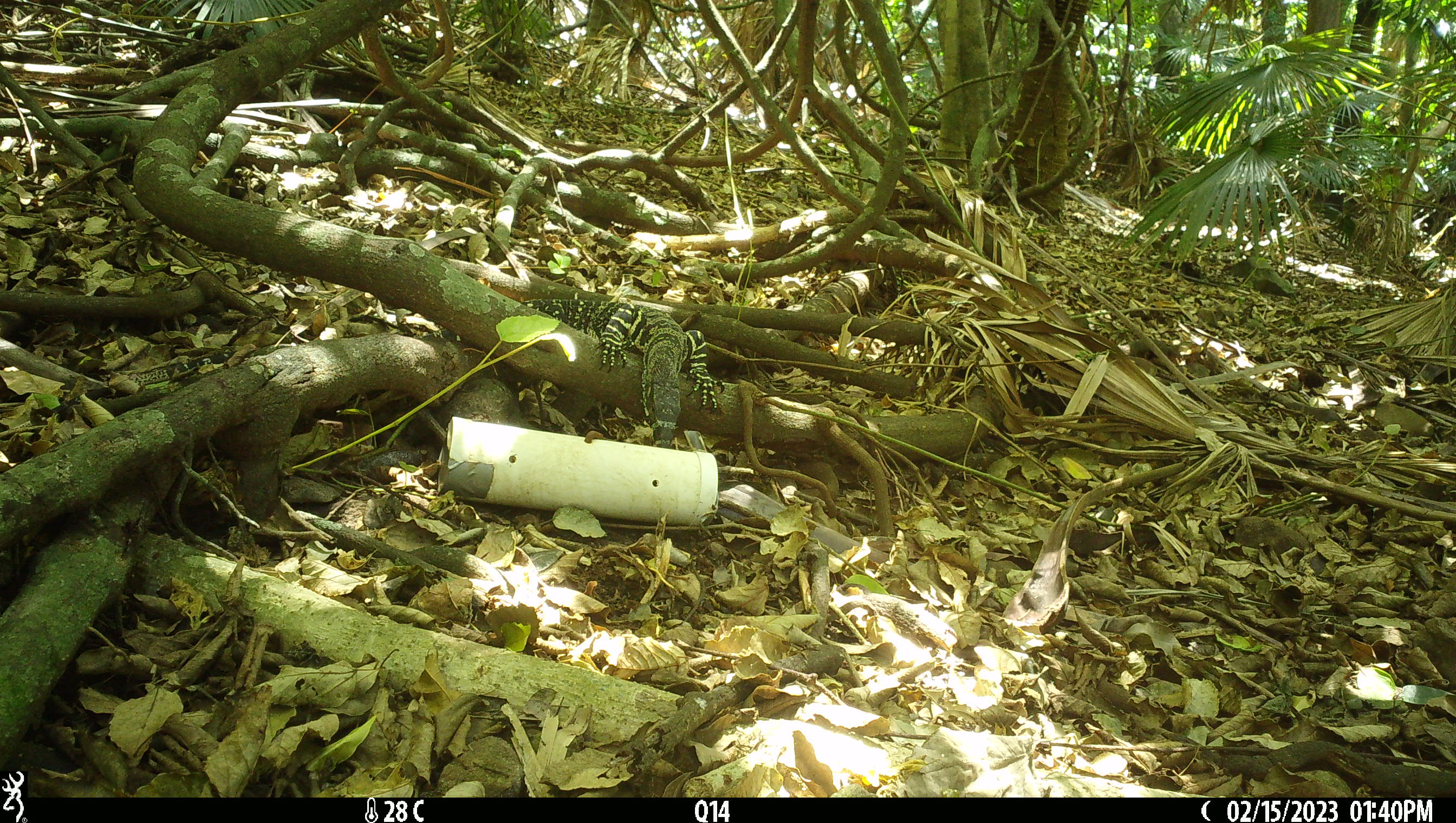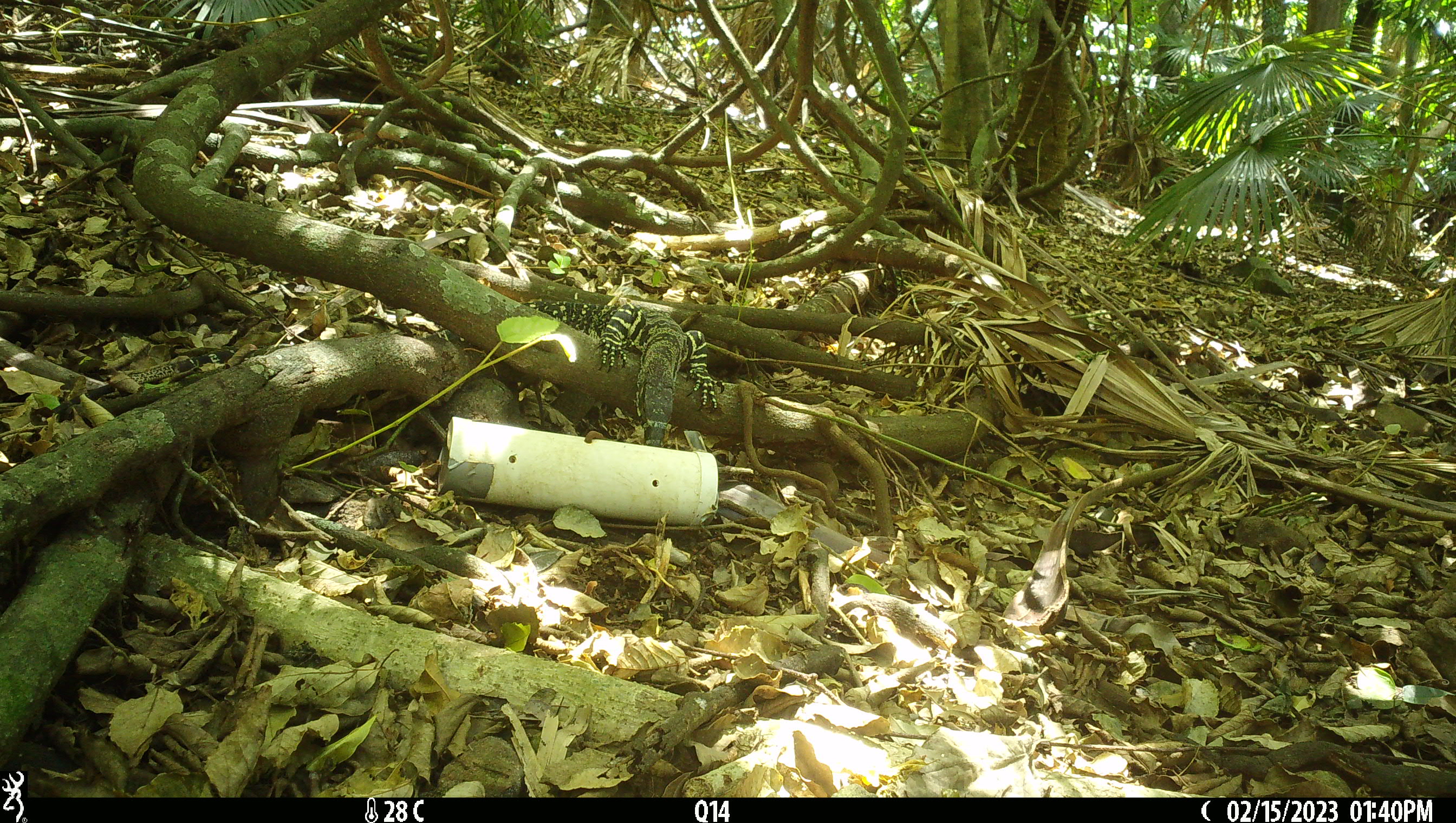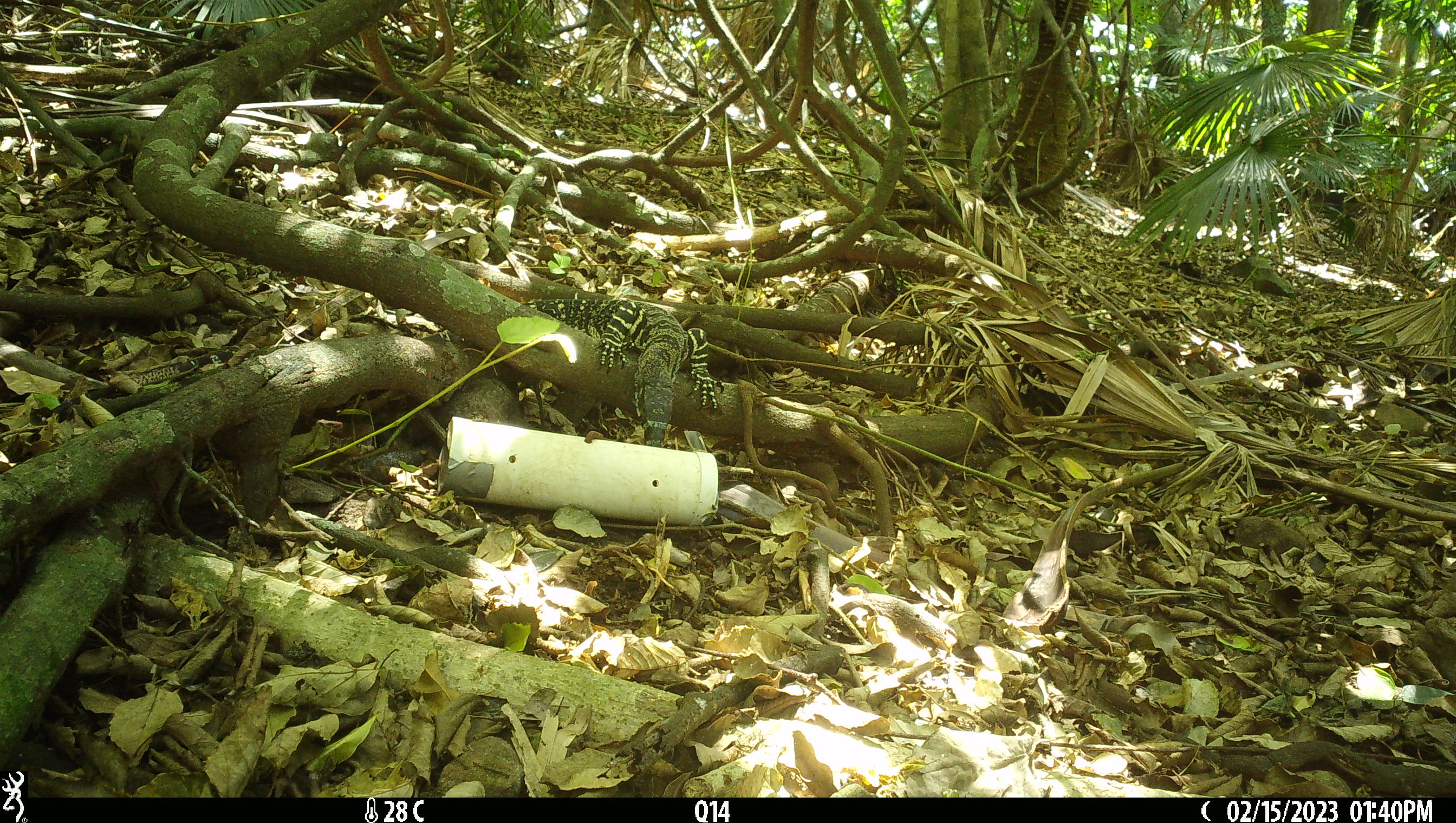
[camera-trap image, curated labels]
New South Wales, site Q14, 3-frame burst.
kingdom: Animalia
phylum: Chordata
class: Reptilia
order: Squamata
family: Varanidae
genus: Varanus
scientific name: Varanus varius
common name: lace monitor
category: goanna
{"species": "goanna (lace monitor) (Varanus varius)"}